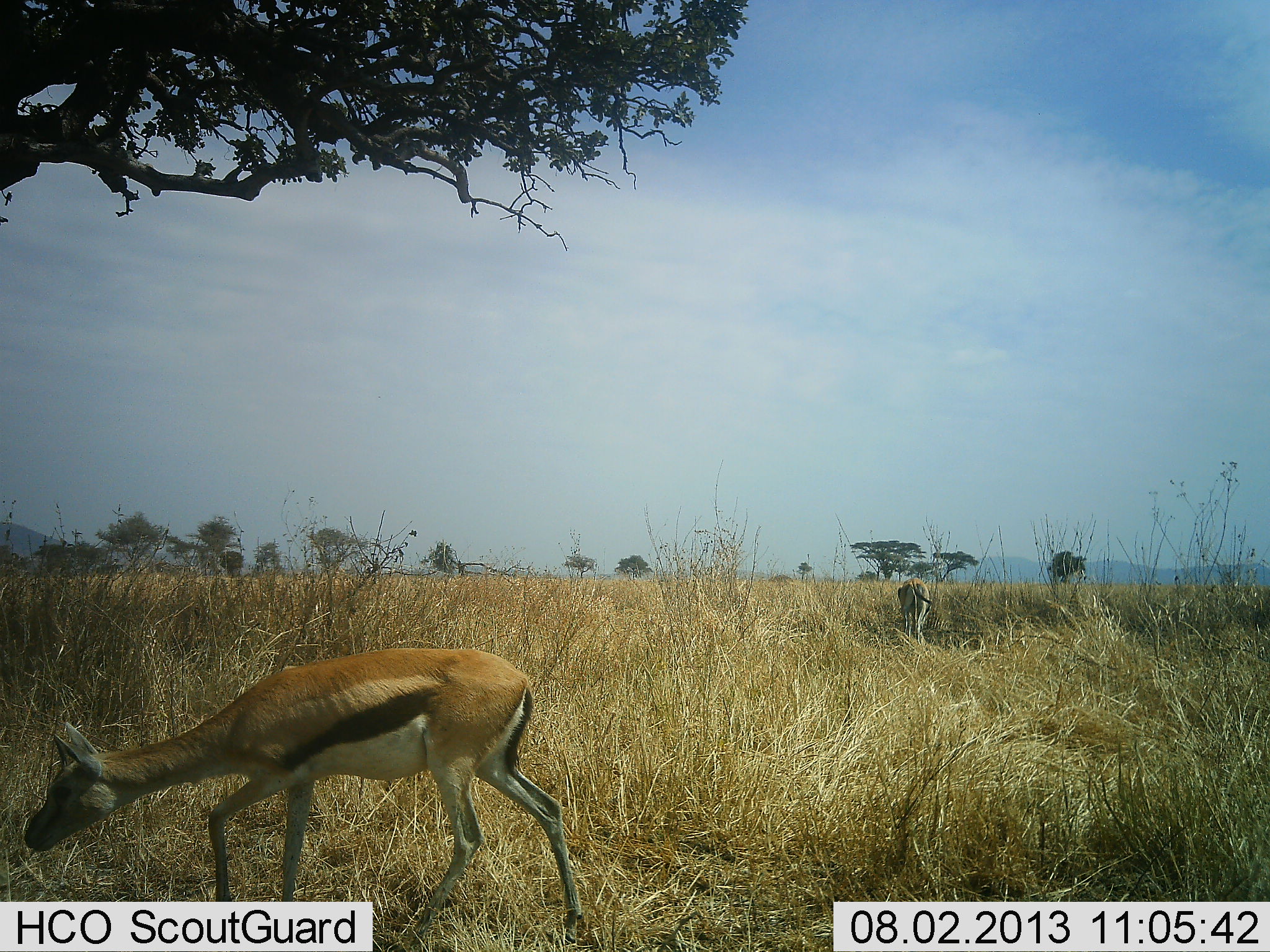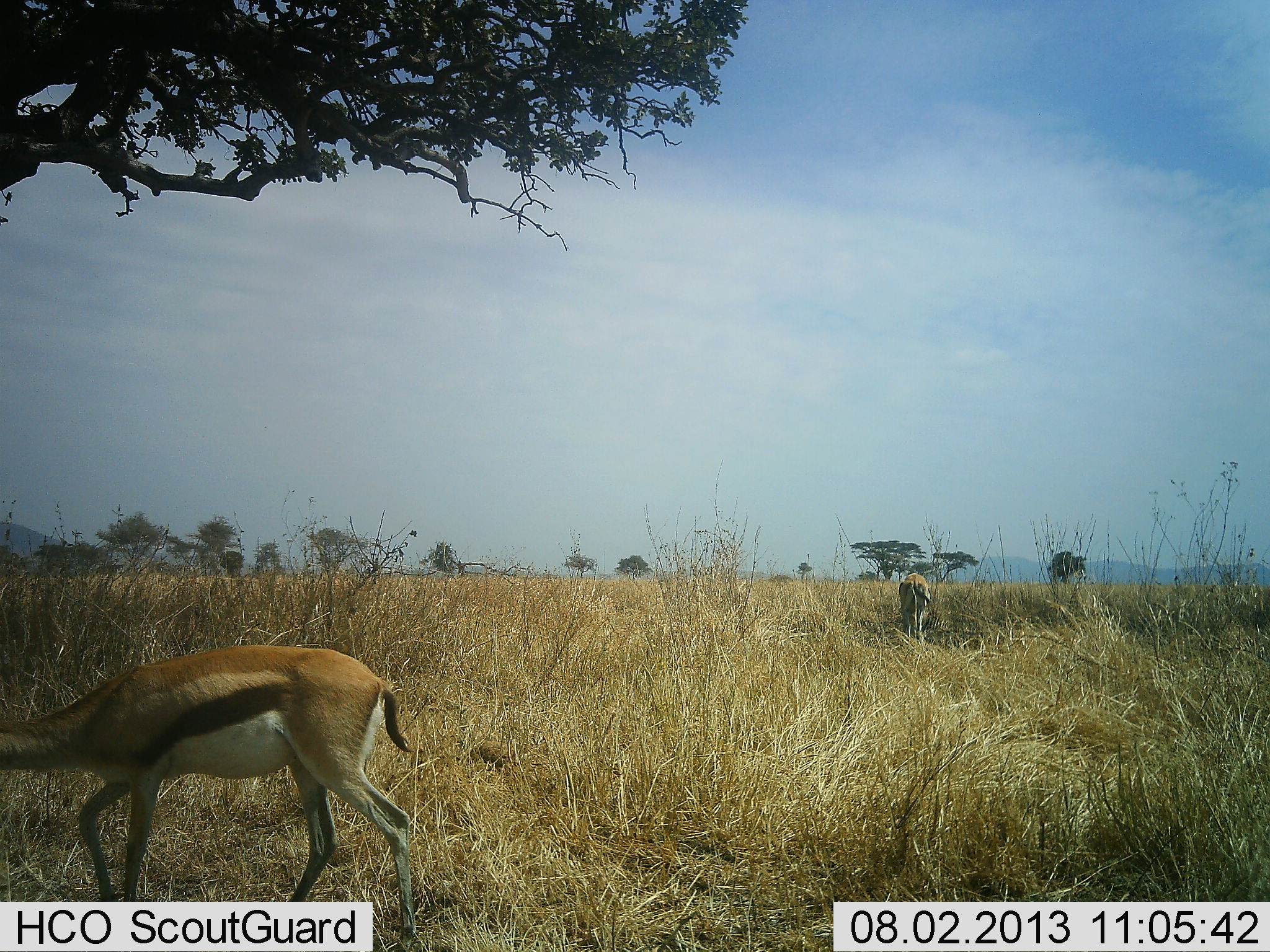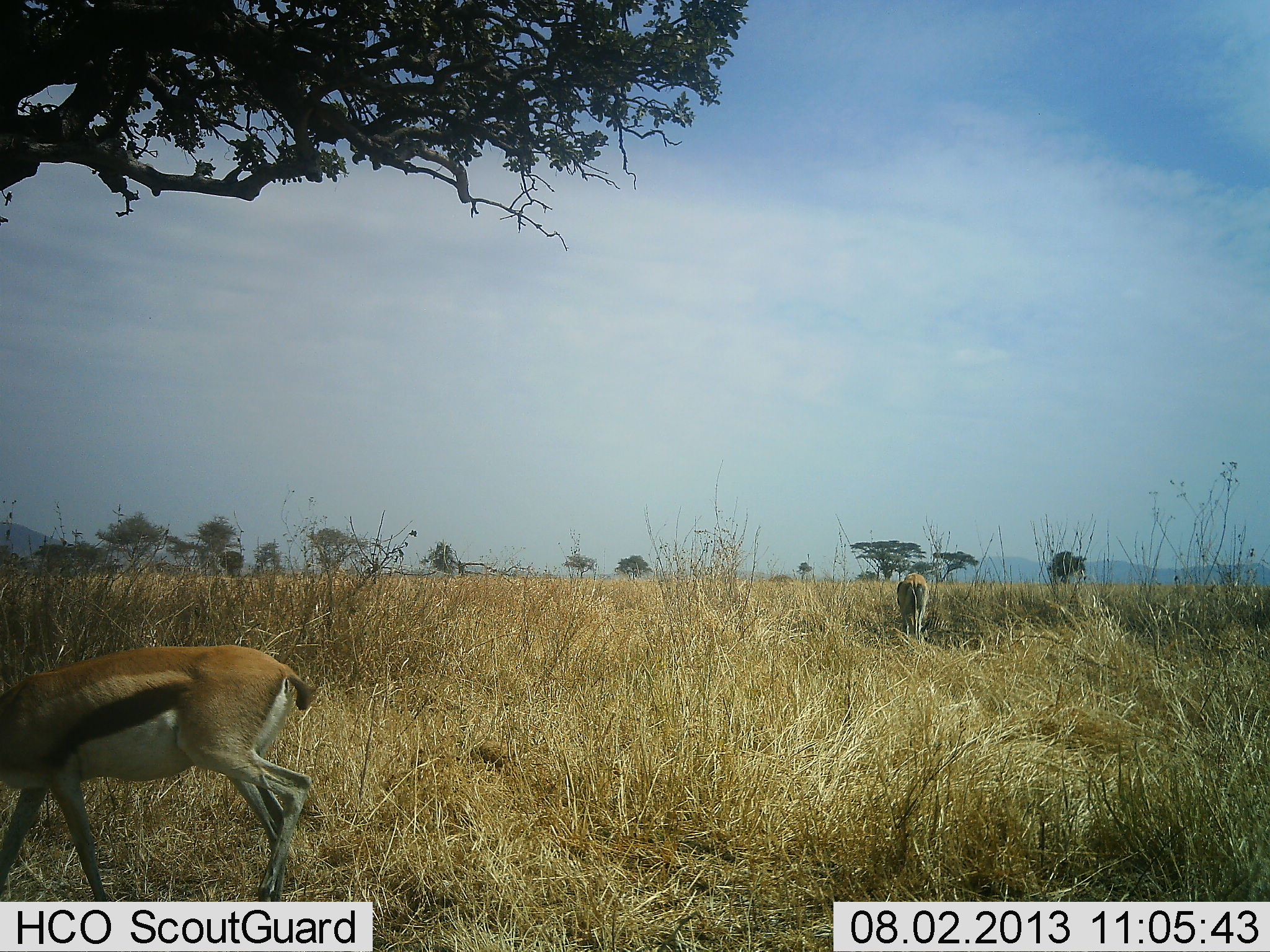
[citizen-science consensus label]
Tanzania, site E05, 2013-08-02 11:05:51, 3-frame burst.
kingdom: Animalia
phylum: Chordata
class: Mammalia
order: Artiodactyla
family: Bovidae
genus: Eudorcas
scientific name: Eudorcas thomsonii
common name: thomson's gazelle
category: gazellethomsons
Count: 2.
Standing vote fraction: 20%.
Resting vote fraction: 0%.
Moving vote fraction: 100%.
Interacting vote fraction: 0%.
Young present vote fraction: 0%.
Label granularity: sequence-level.